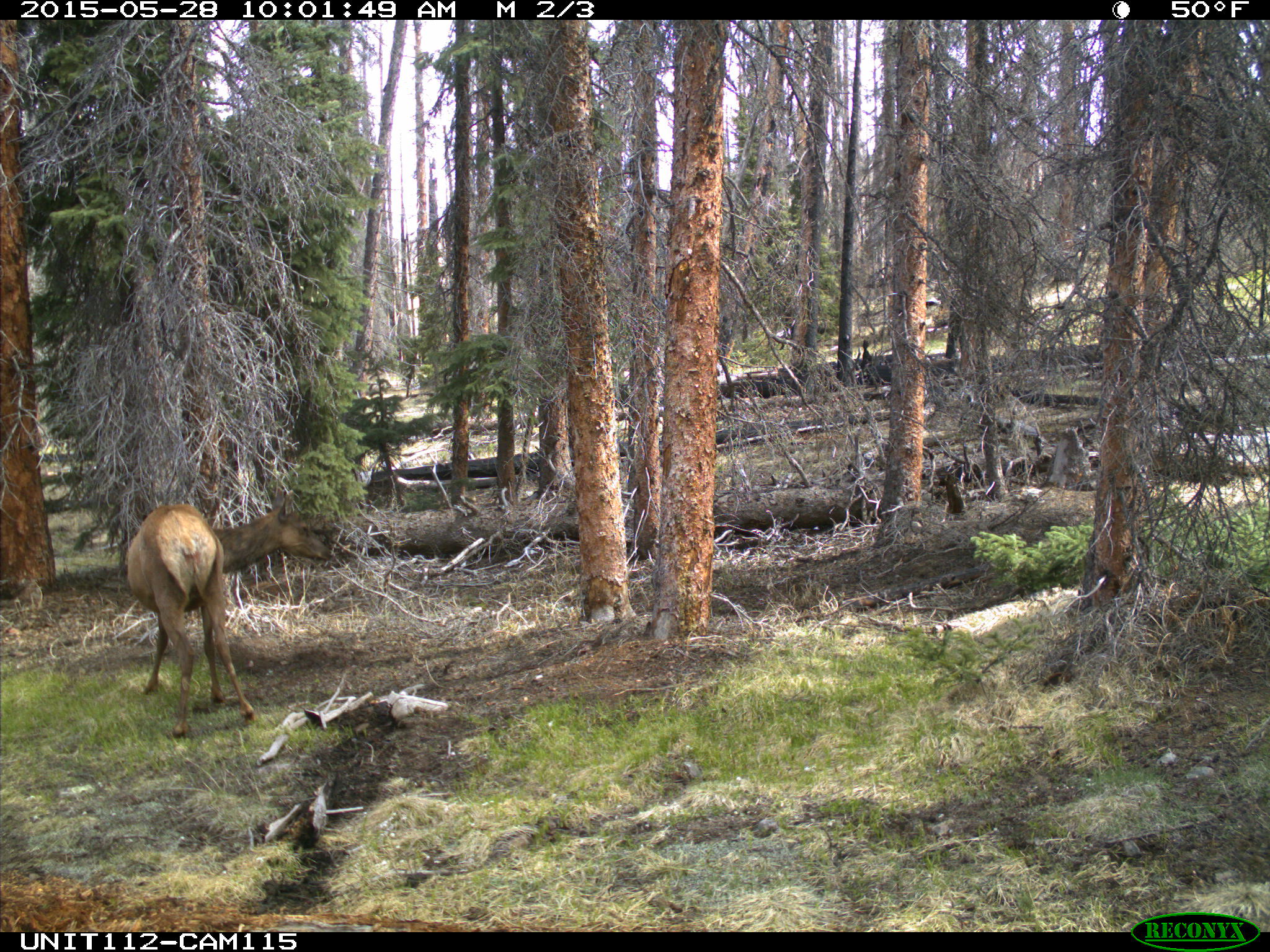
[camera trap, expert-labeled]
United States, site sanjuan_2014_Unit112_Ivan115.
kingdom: Animalia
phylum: Chordata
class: Mammalia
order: Artiodactyla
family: Cervidae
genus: Cervus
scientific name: Cervus elaphus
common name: red deer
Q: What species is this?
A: Cervus elaphus (red deer).